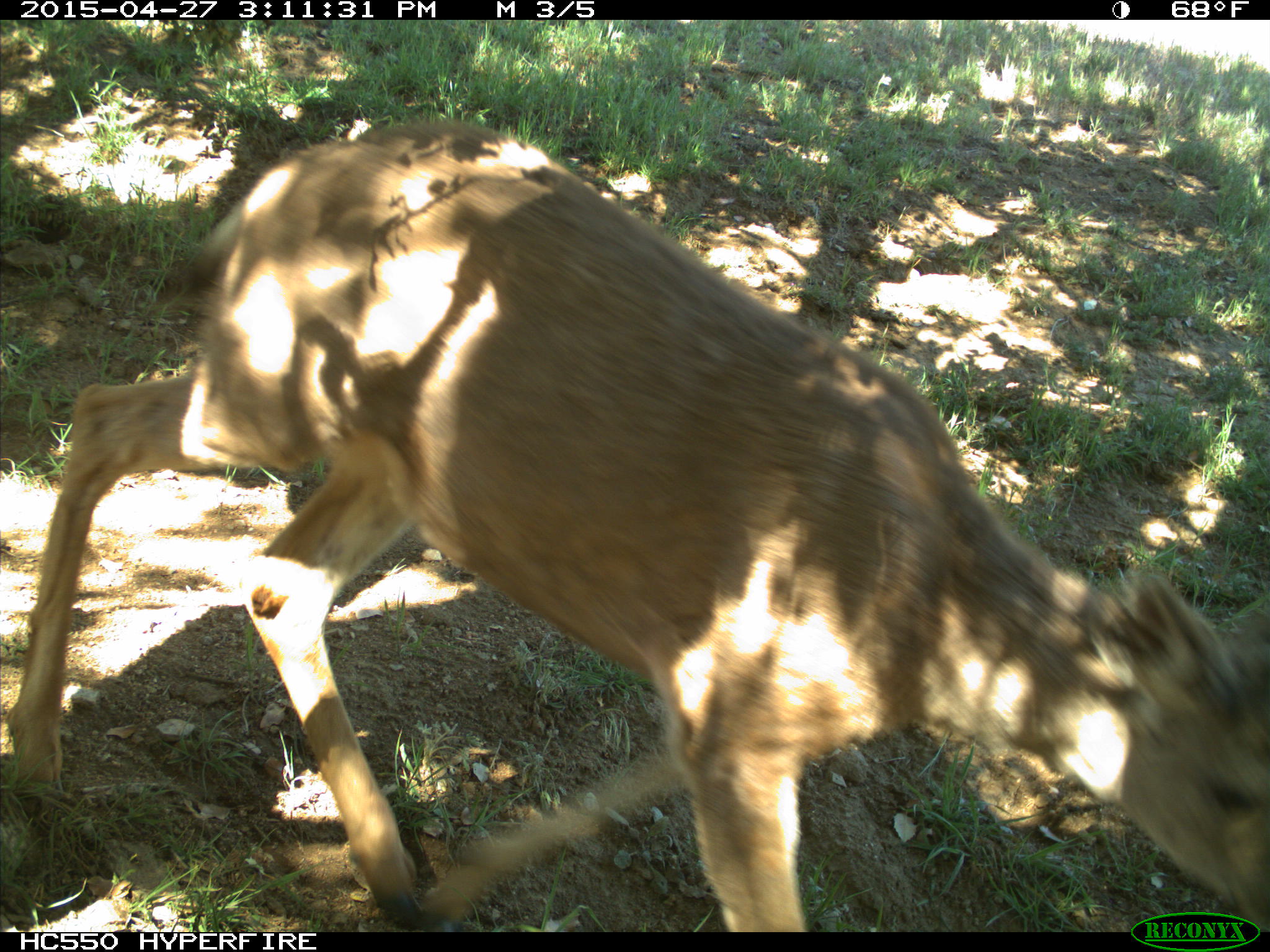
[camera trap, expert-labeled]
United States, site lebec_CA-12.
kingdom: Animalia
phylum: Chordata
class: Mammalia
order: Artiodactyla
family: Cervidae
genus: Odocoileus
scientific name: Odocoileus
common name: deer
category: unidentified deer